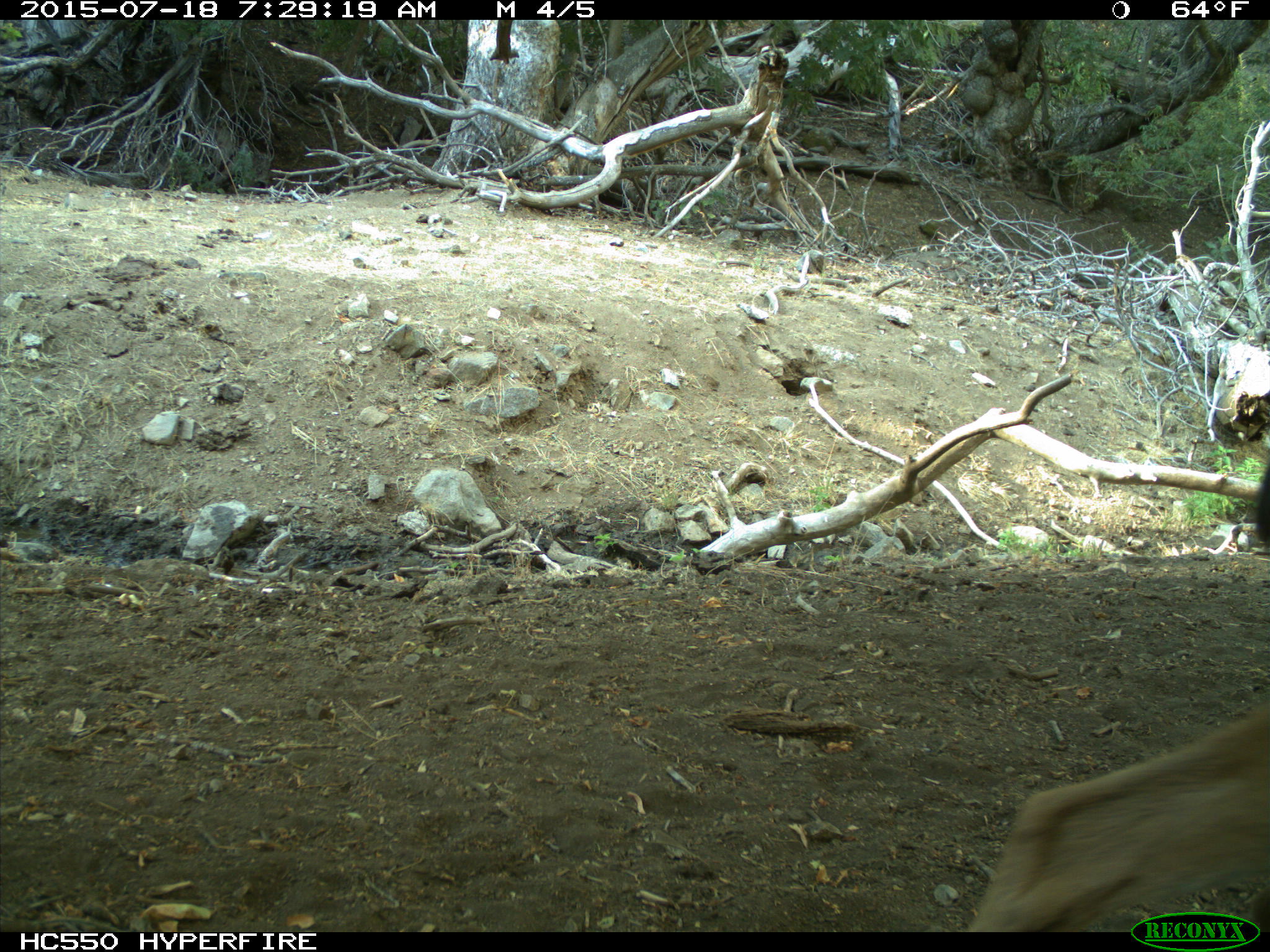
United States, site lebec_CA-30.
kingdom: Animalia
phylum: Chordata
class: Mammalia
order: Artiodactyla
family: Cervidae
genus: Odocoileus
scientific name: Odocoileus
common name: deer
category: unidentified deer